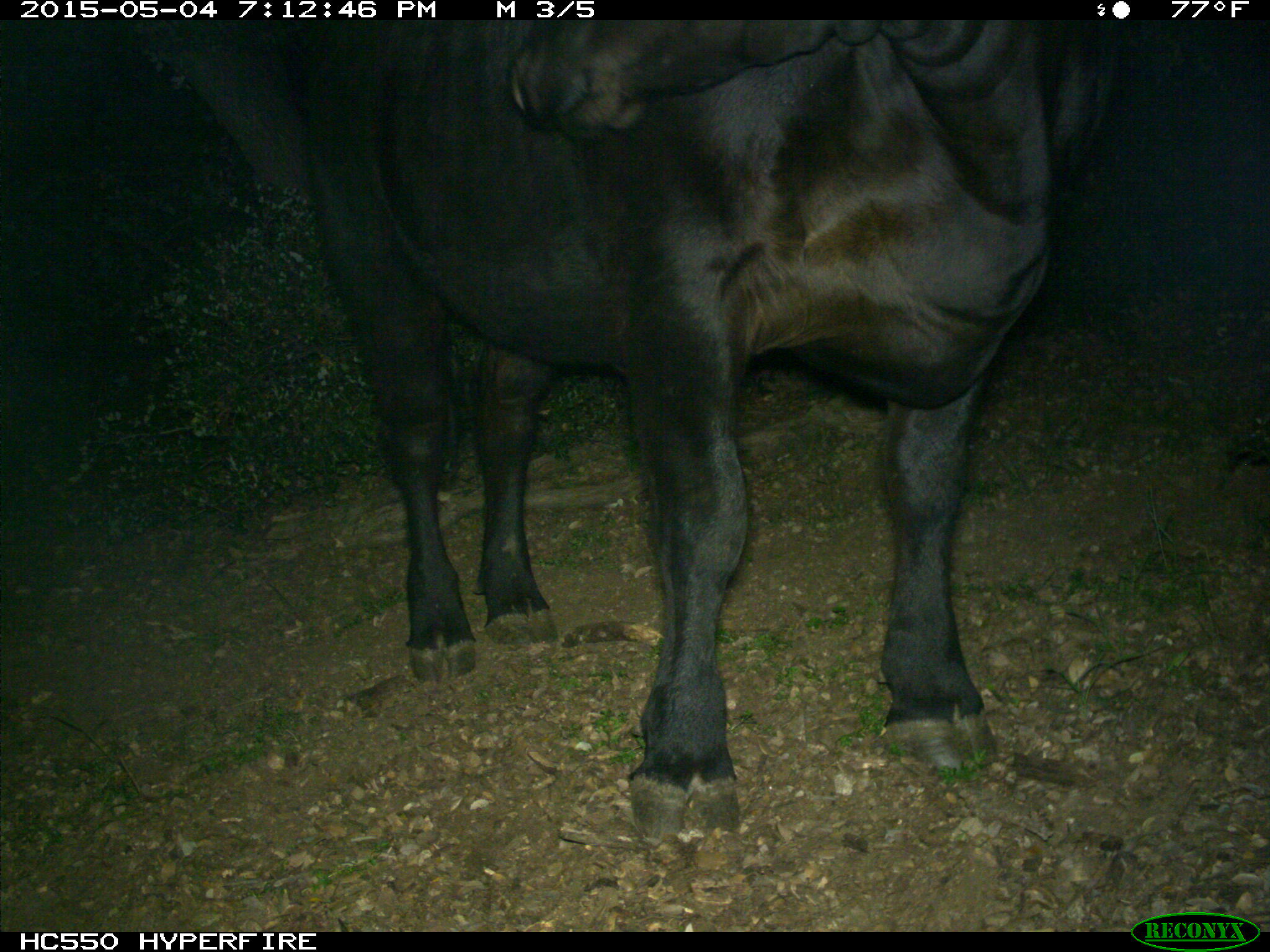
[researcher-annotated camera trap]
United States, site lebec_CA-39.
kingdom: Animalia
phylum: Chordata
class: Mammalia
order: Artiodactyla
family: Bovidae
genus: Bos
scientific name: Bos taurus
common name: domestic cow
Bos taurus (domestic cow).